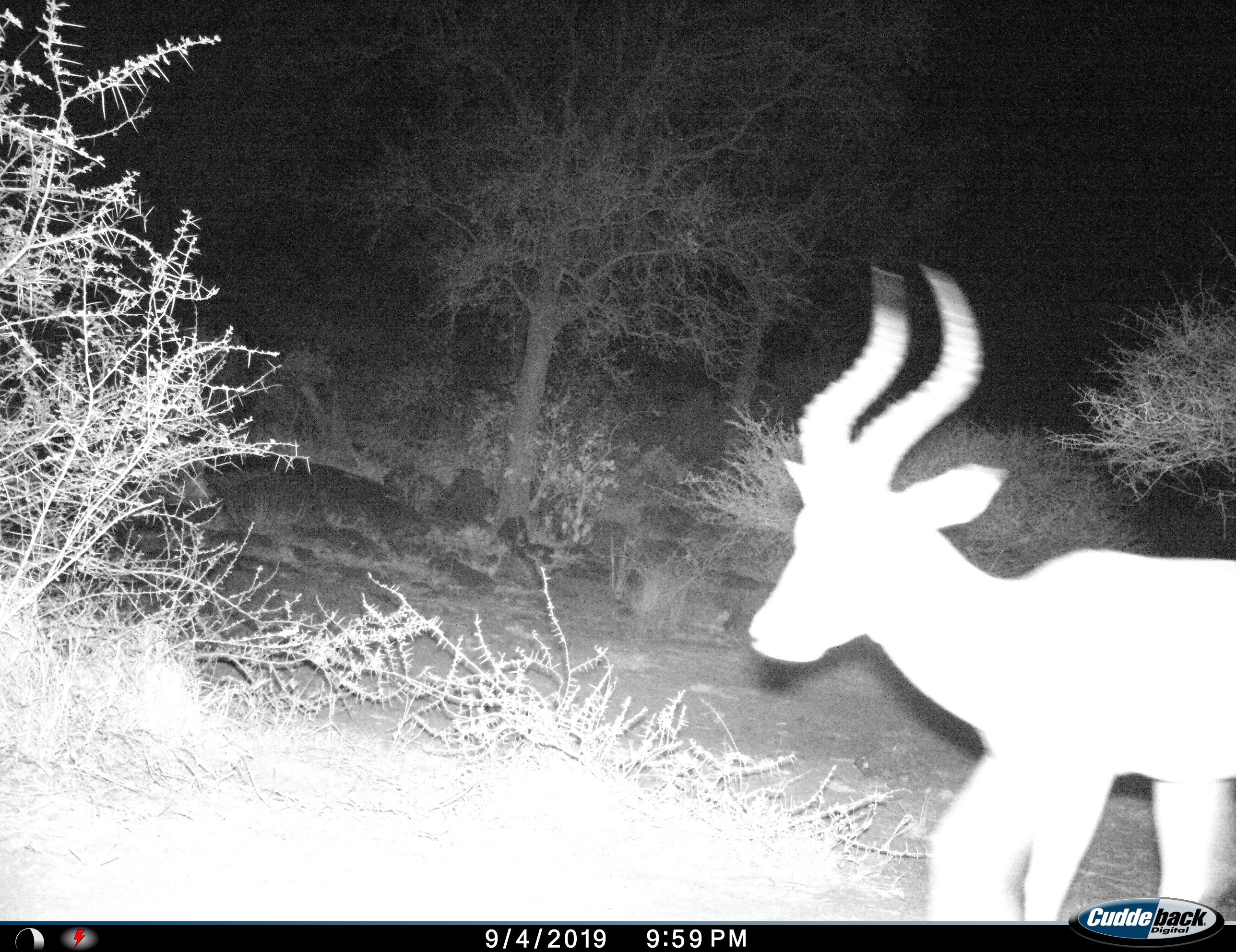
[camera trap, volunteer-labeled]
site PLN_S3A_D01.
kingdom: Animalia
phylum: Chordata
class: Mammalia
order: Artiodactyla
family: Bovidae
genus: Aepyceros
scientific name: Aepyceros melampus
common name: impala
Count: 1.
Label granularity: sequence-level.